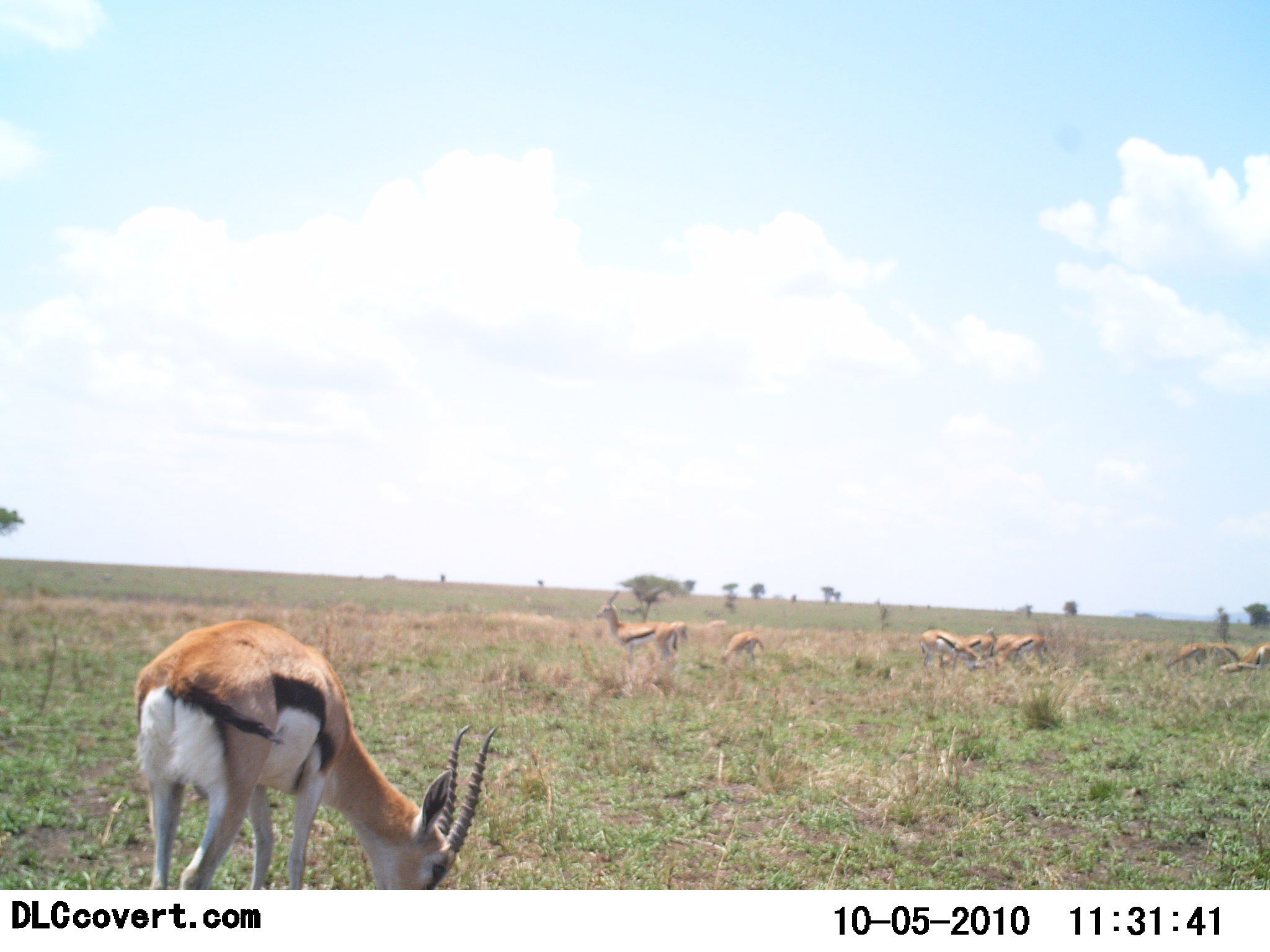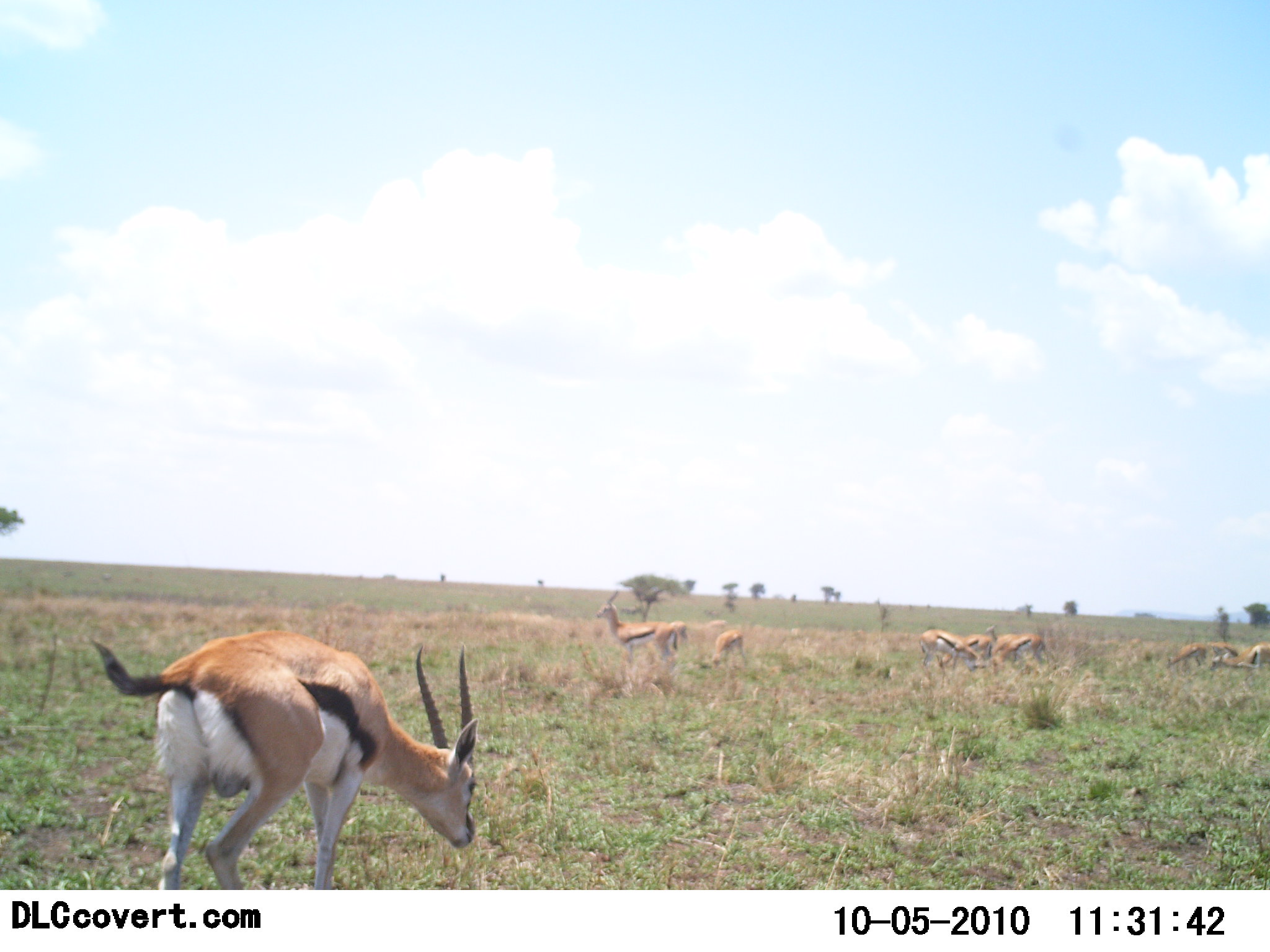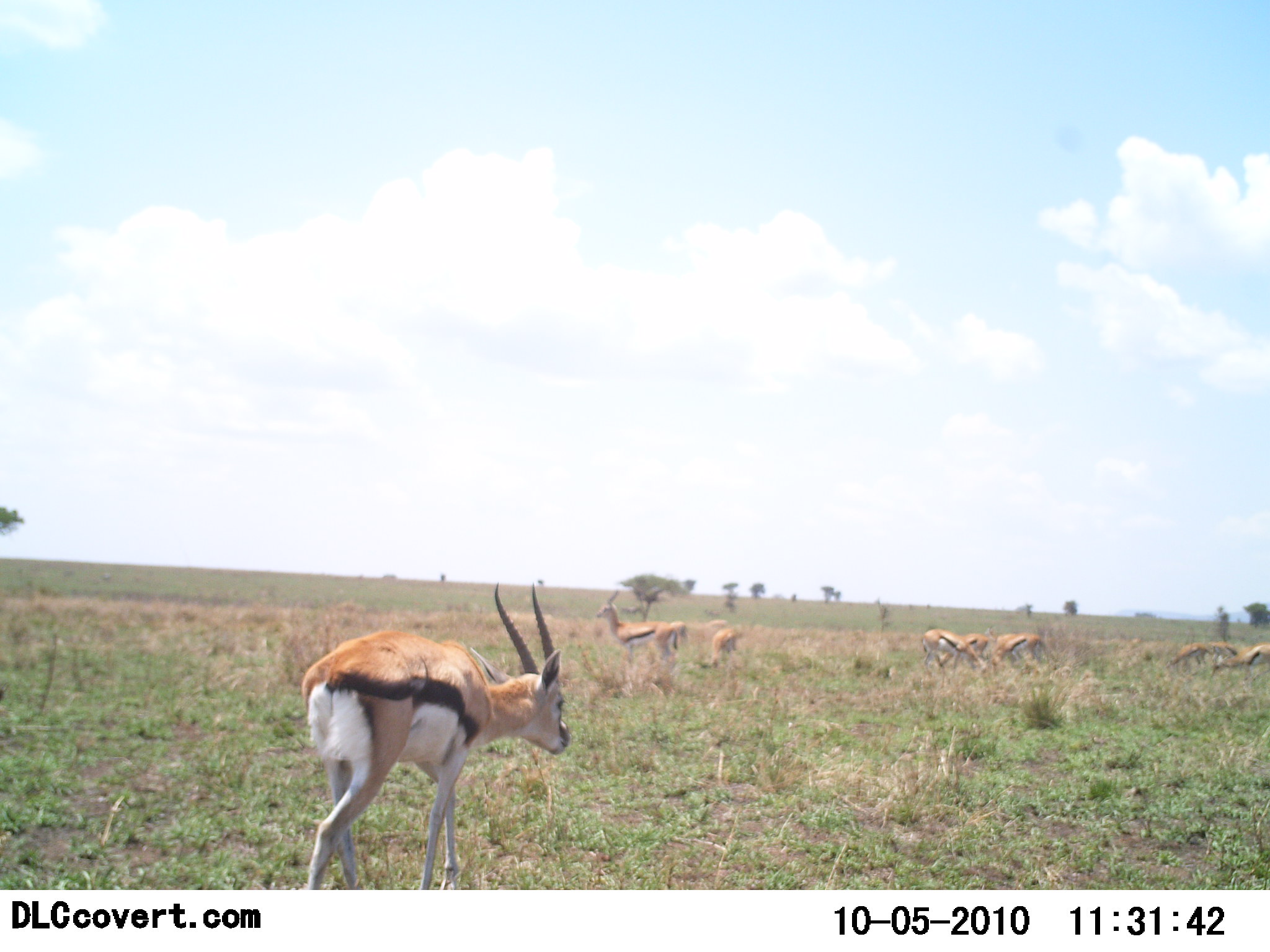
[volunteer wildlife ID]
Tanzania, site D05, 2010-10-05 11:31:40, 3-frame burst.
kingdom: Animalia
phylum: Chordata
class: Mammalia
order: Artiodactyla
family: Bovidae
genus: Eudorcas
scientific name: Eudorcas thomsonii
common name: thomson's gazelle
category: gazellethomsons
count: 10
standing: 69%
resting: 8%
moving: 31%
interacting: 8%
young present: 0%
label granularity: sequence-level